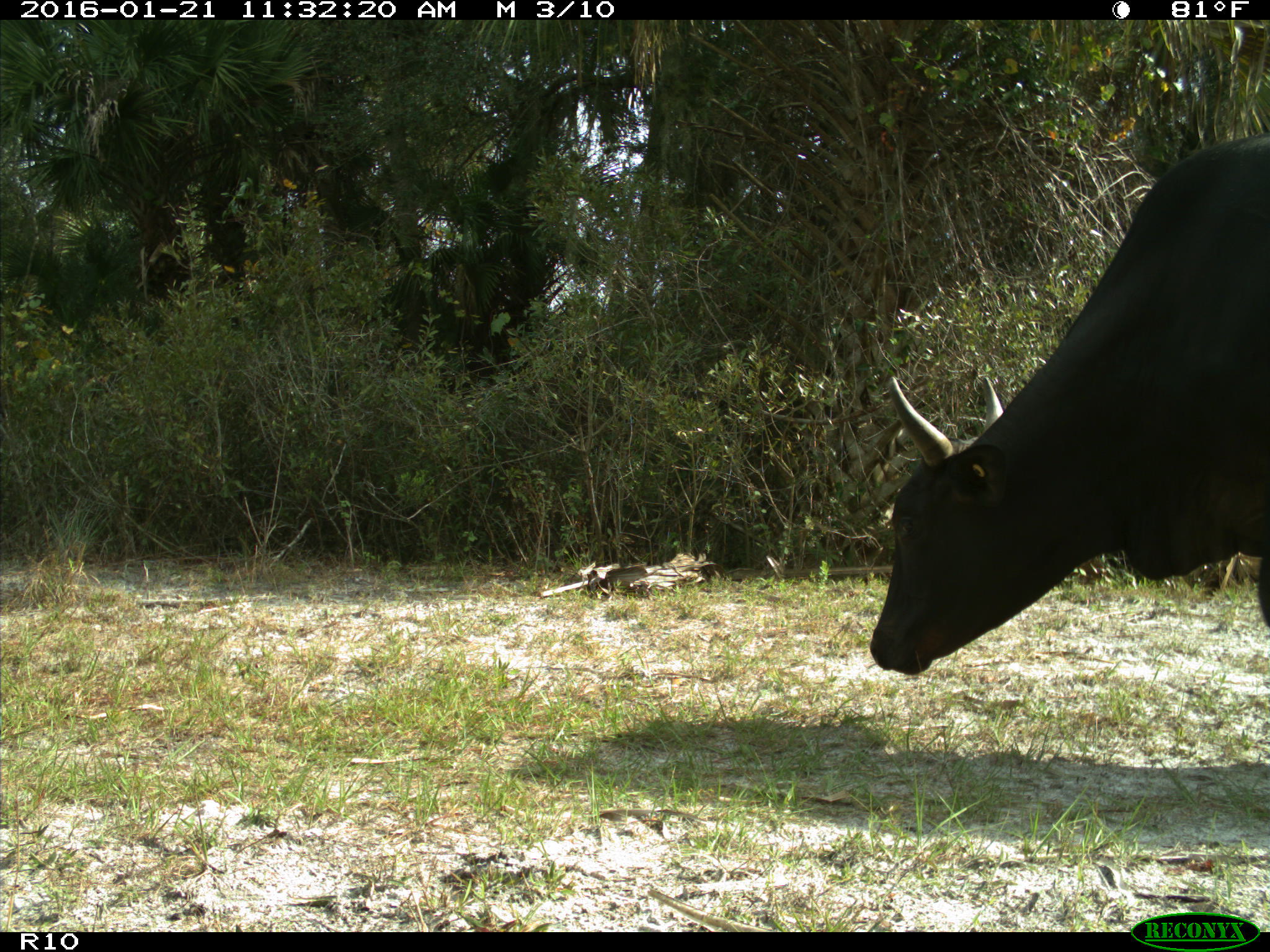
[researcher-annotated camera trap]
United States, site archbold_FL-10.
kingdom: Animalia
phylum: Chordata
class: Mammalia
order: Artiodactyla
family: Bovidae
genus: Bos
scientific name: Bos taurus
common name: domestic cow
Bos taurus (domestic cow).